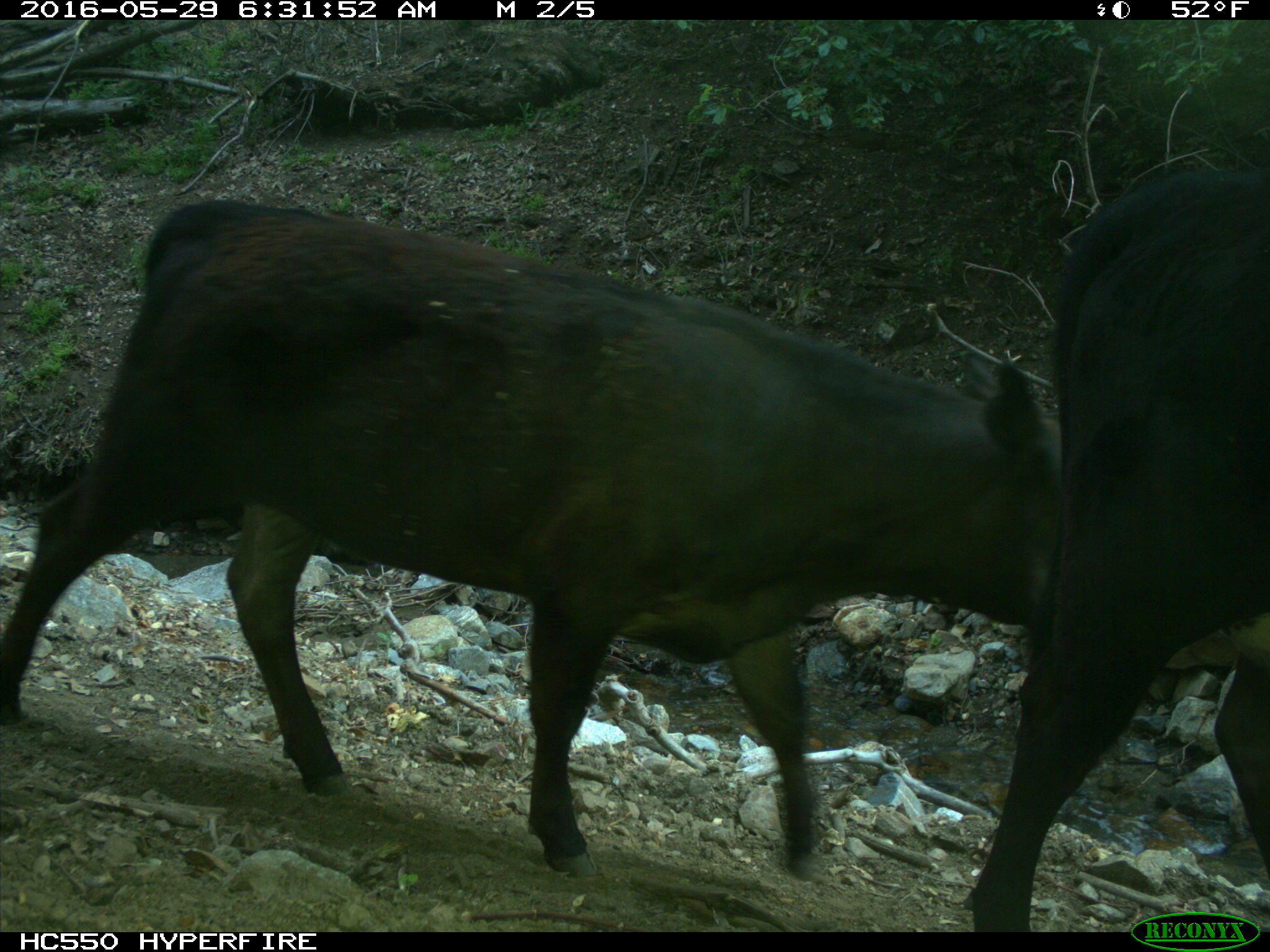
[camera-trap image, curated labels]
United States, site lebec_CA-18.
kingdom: Animalia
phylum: Chordata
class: Mammalia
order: Artiodactyla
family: Bovidae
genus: Bos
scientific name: Bos taurus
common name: domestic cow